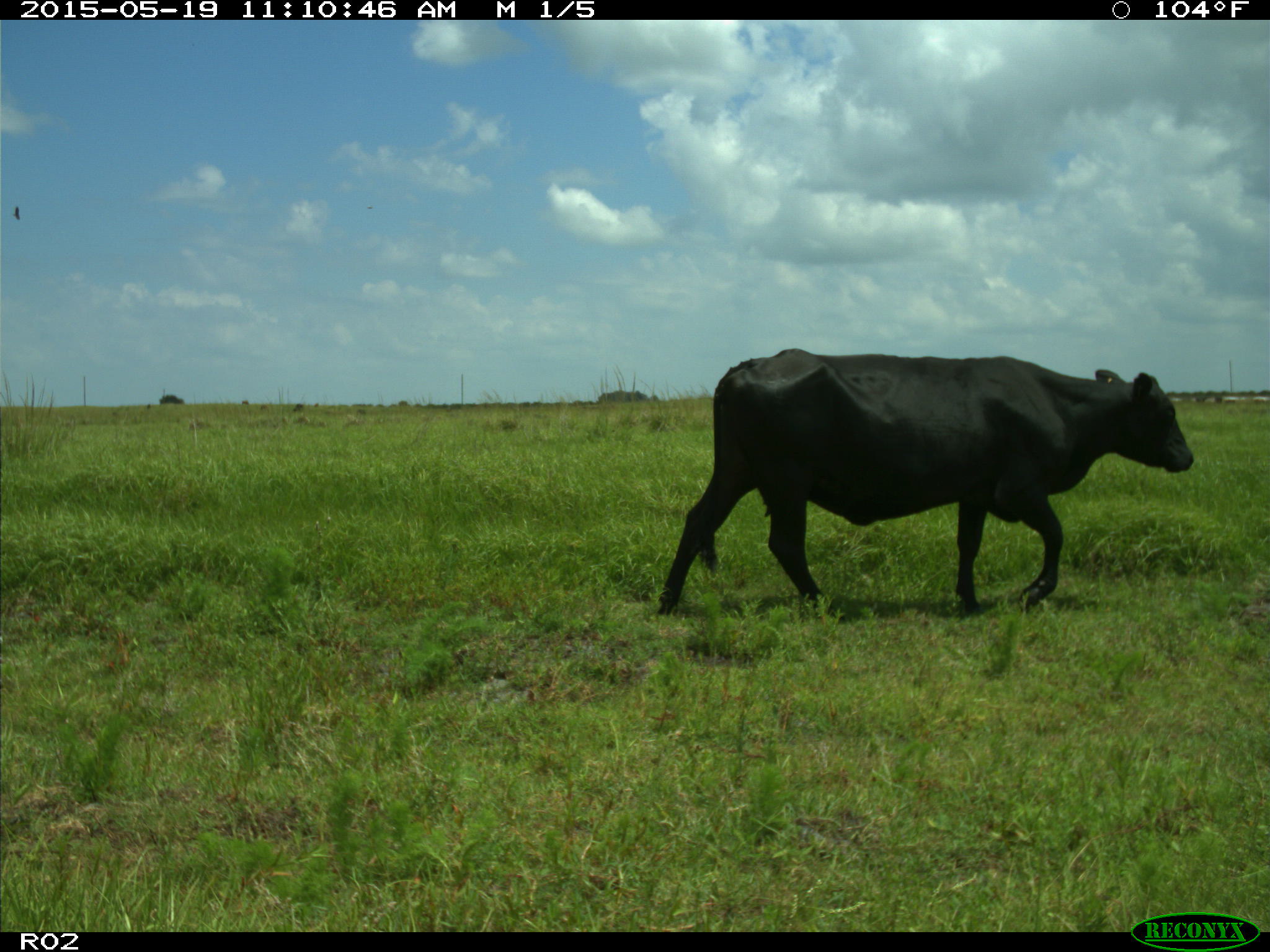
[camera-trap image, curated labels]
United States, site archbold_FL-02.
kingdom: Animalia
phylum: Chordata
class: Mammalia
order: Artiodactyla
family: Bovidae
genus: Bos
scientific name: Bos taurus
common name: domestic cow